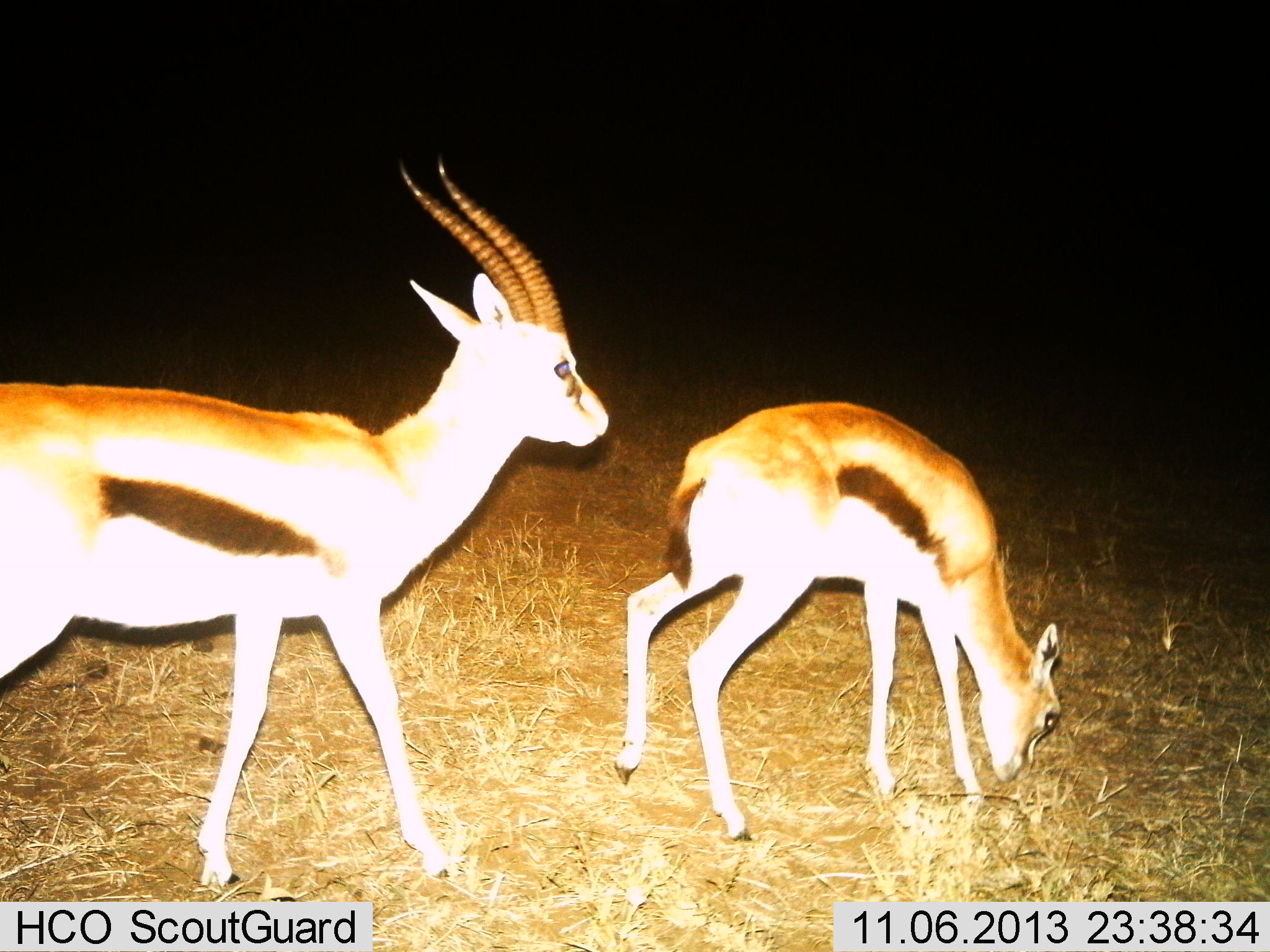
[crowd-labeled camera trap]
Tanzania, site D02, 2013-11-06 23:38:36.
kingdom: Animalia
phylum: Chordata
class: Mammalia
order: Artiodactyla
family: Bovidae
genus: Eudorcas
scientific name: Eudorcas thomsonii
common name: thomson's gazelle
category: gazellethomsons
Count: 2.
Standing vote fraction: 55%.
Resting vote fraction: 0%.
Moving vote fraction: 18%.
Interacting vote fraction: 0%.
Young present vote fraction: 0%.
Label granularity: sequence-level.